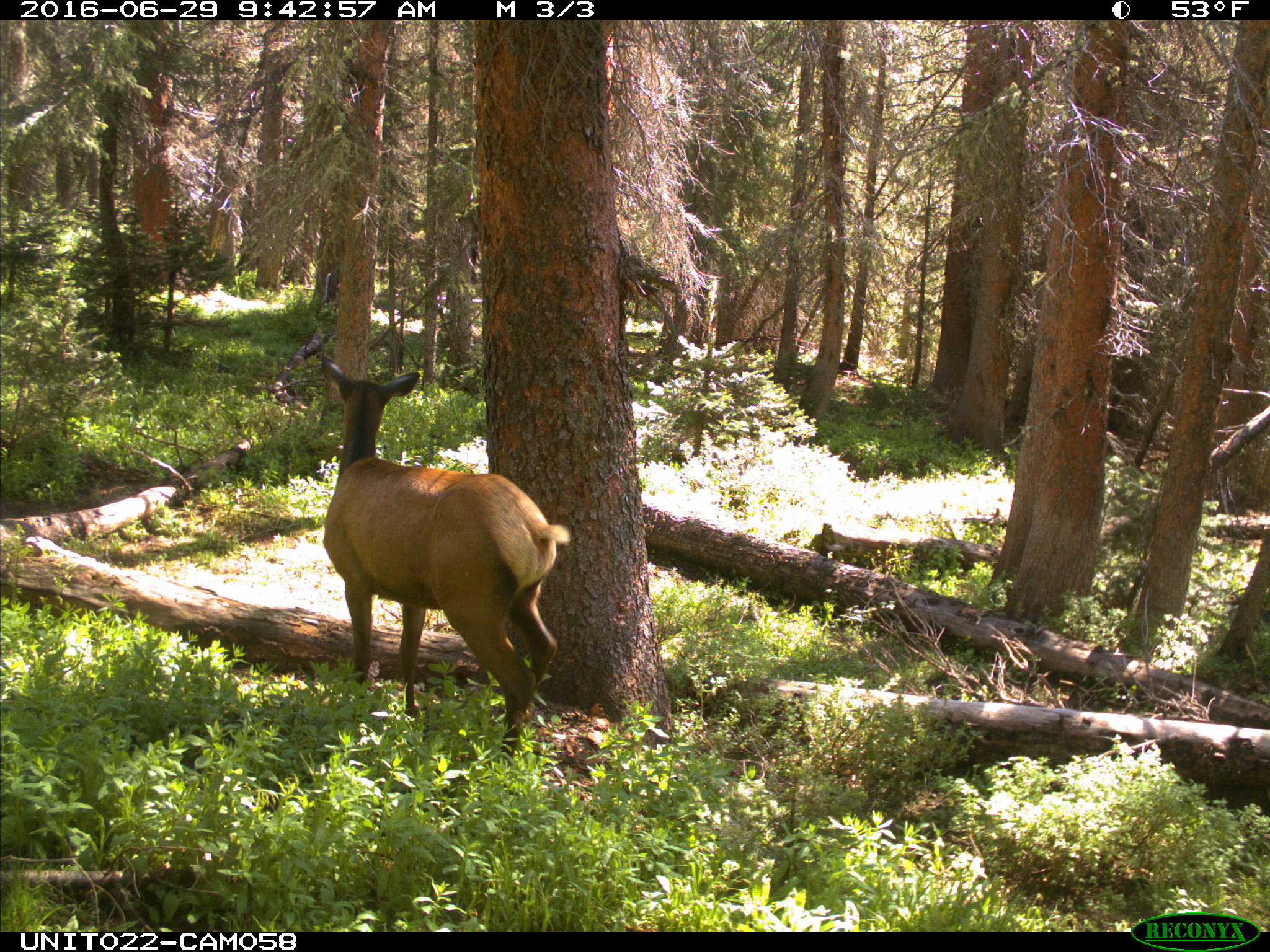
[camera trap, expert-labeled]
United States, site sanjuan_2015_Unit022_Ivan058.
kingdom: Animalia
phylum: Chordata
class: Mammalia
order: Artiodactyla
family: Cervidae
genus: Cervus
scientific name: Cervus elaphus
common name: red deer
Cervus elaphus (red deer).